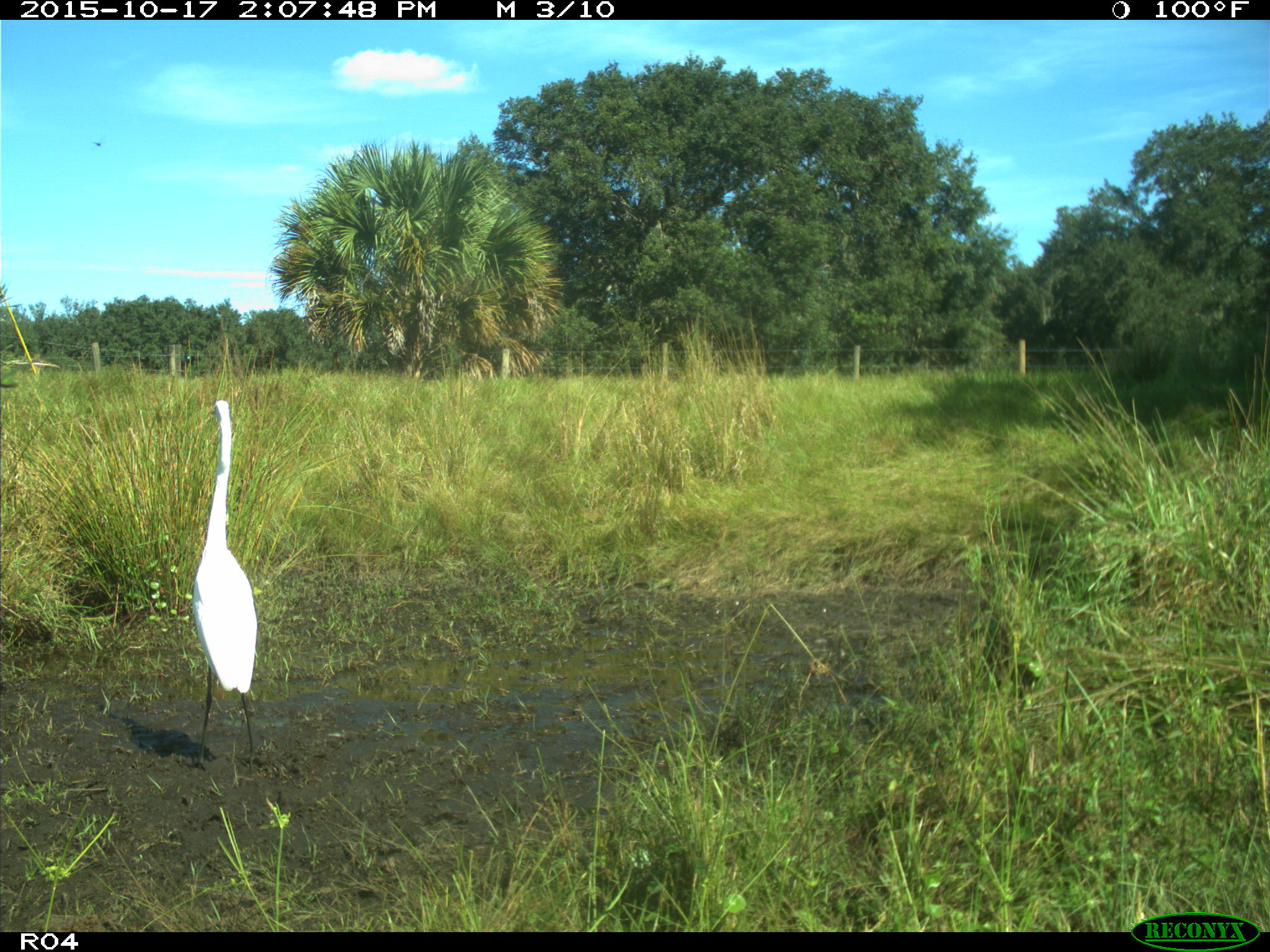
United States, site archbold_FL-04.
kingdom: Animalia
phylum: Chordata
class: Aves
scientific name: Aves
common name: birds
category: unidentified bird